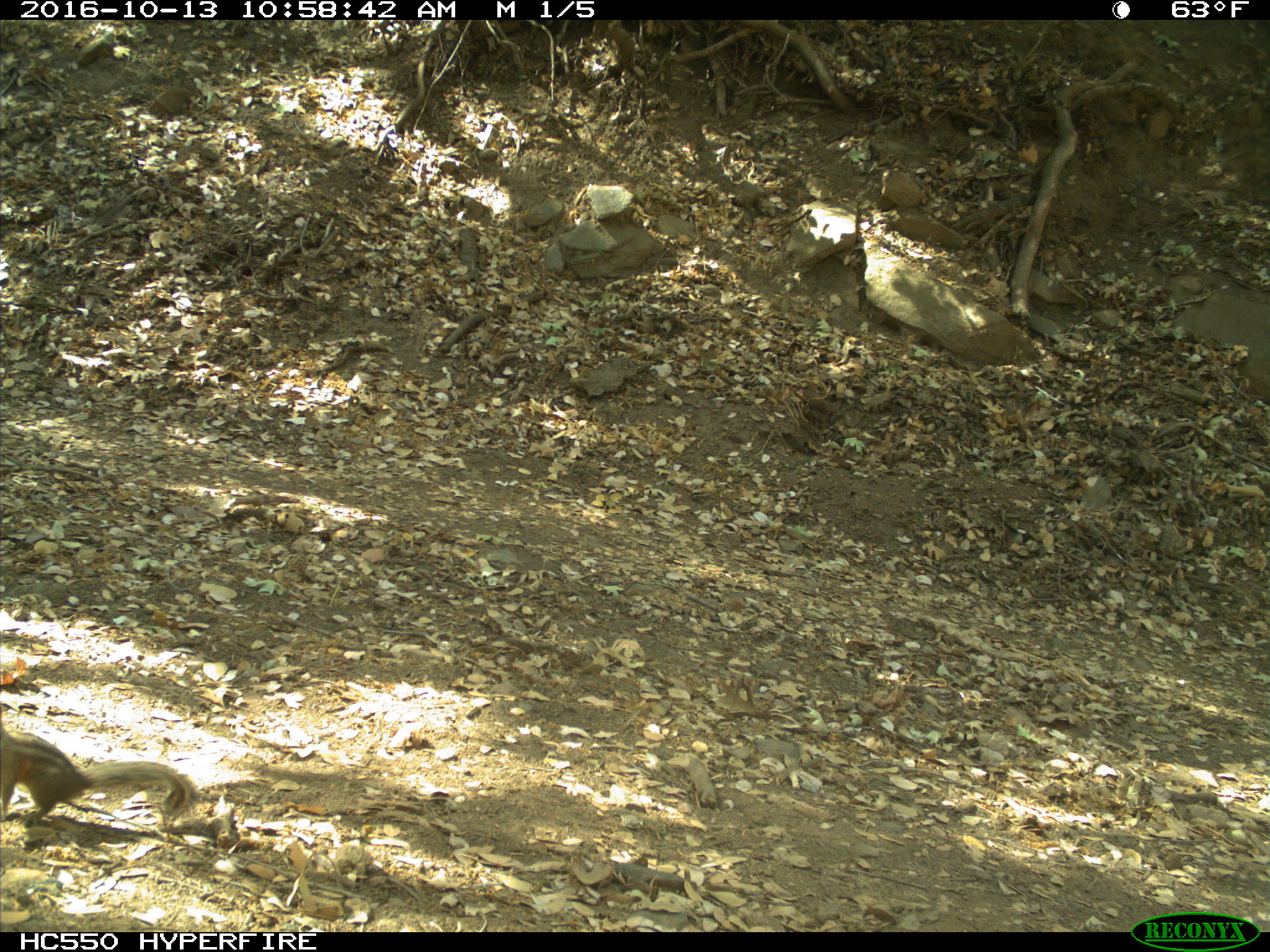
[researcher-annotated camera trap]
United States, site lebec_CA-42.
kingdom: Animalia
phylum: Chordata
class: Mammalia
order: Rodentia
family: Sciuridae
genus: Tamias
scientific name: Tamias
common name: chipmunk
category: unidentified chipmunk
Unidentified chipmunk (chipmunk) (Tamias).